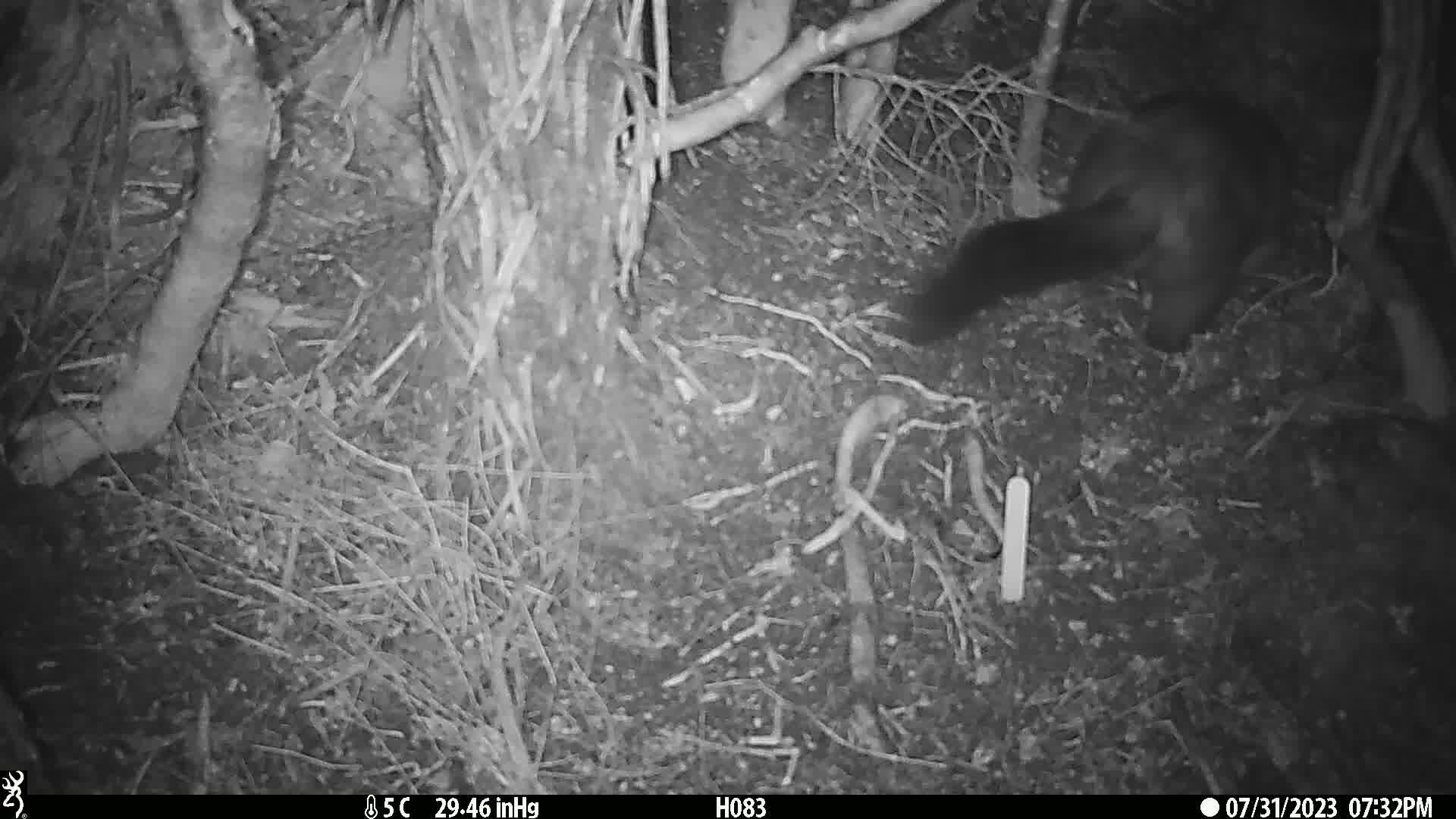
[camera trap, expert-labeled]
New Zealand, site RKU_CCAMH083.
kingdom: Animalia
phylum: Chordata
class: Mammalia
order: Diprotodontia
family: Phalangeridae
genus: Trichosurus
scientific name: Trichosurus vulpecula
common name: common brushtail possum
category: possum